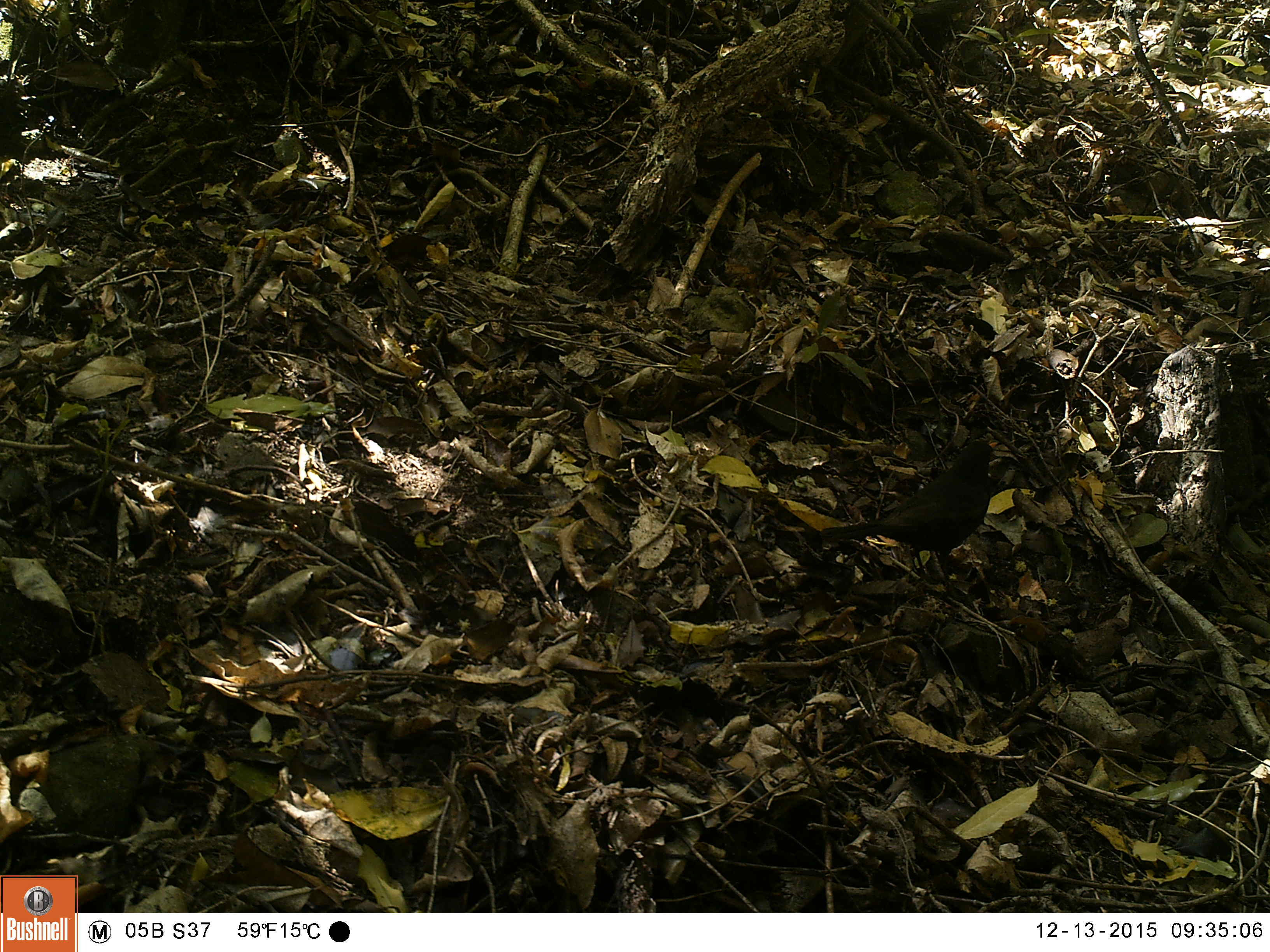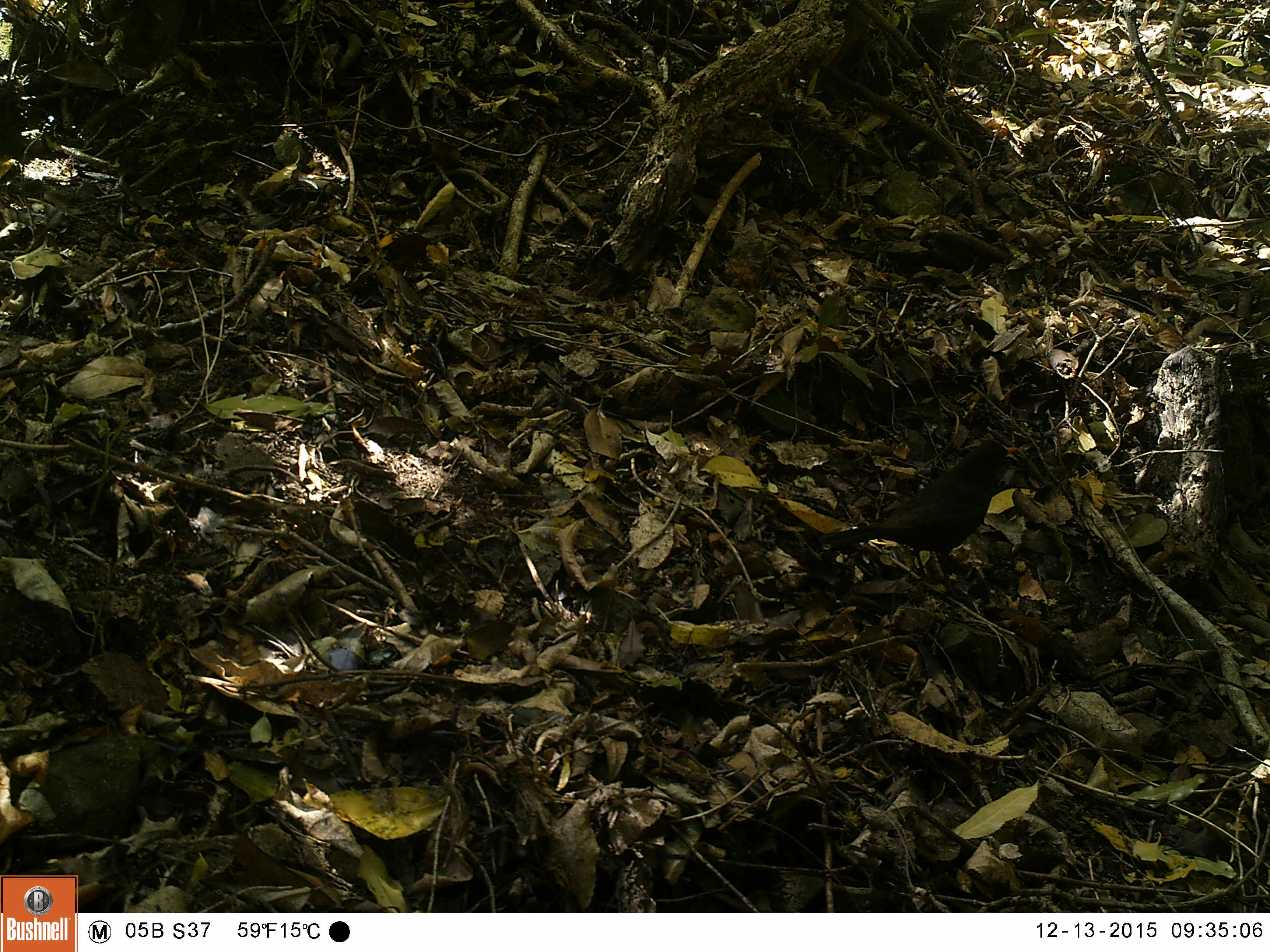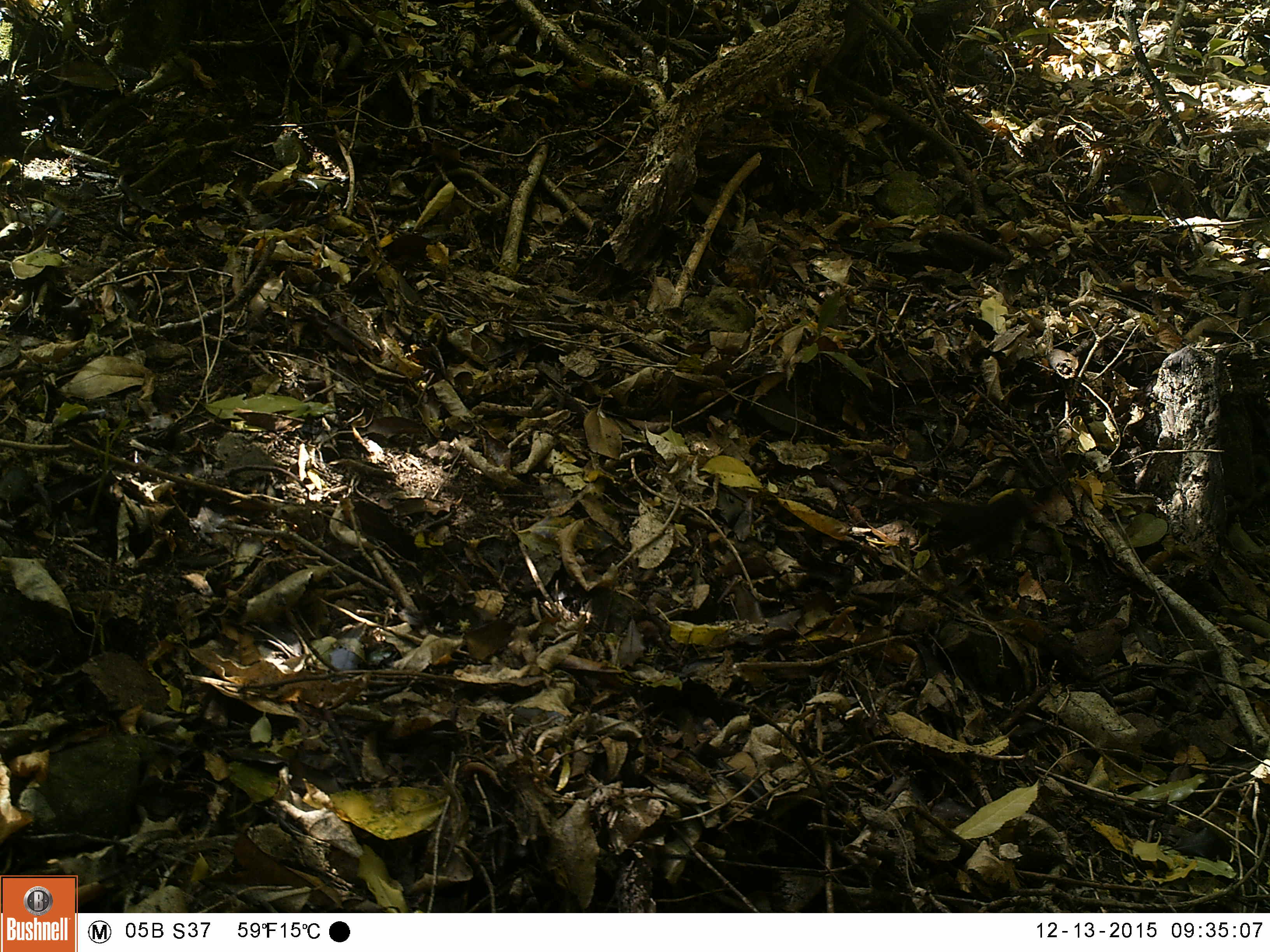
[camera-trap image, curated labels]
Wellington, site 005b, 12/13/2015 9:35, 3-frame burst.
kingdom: Animalia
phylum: Chordata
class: Aves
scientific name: Aves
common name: bird